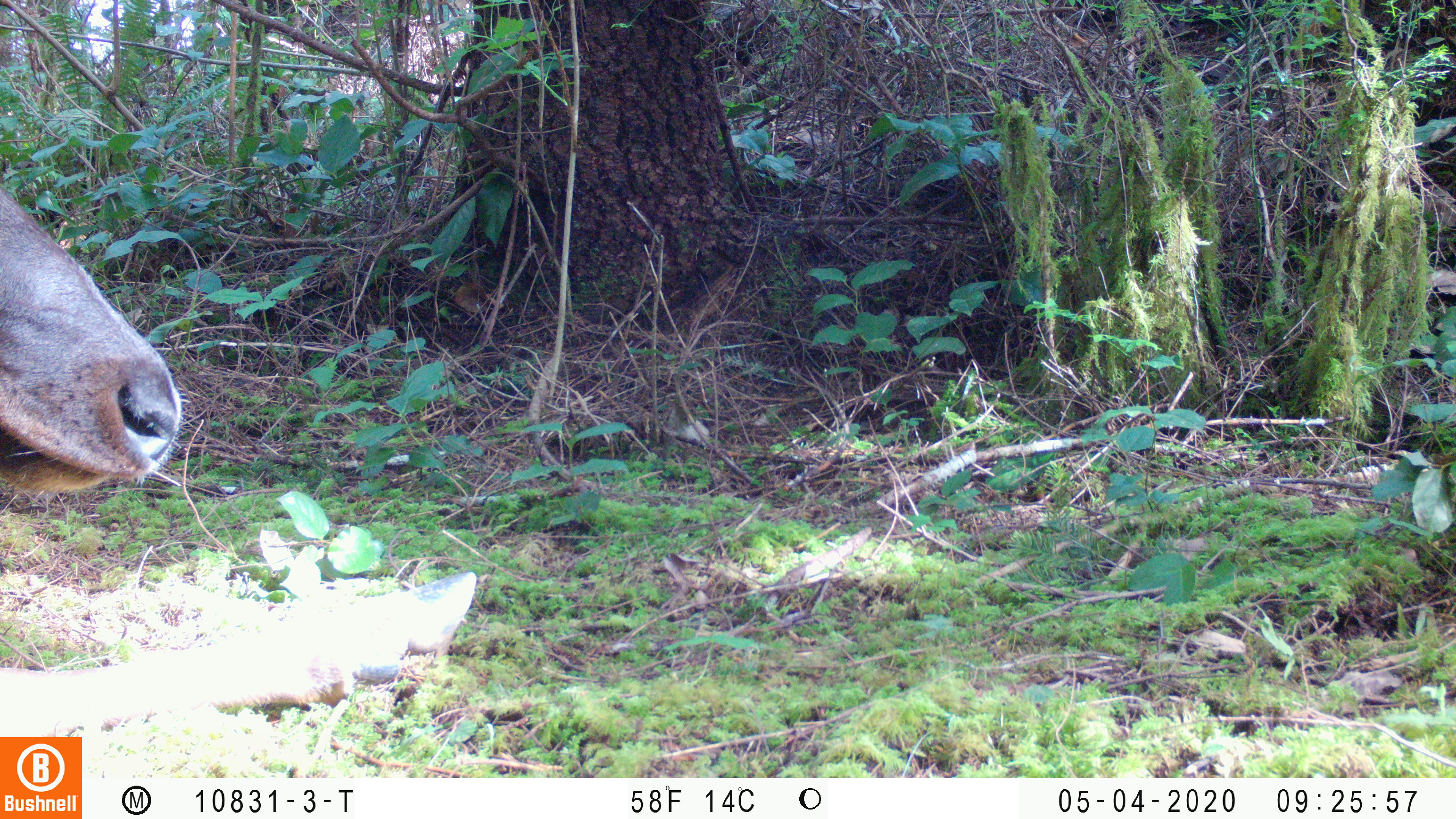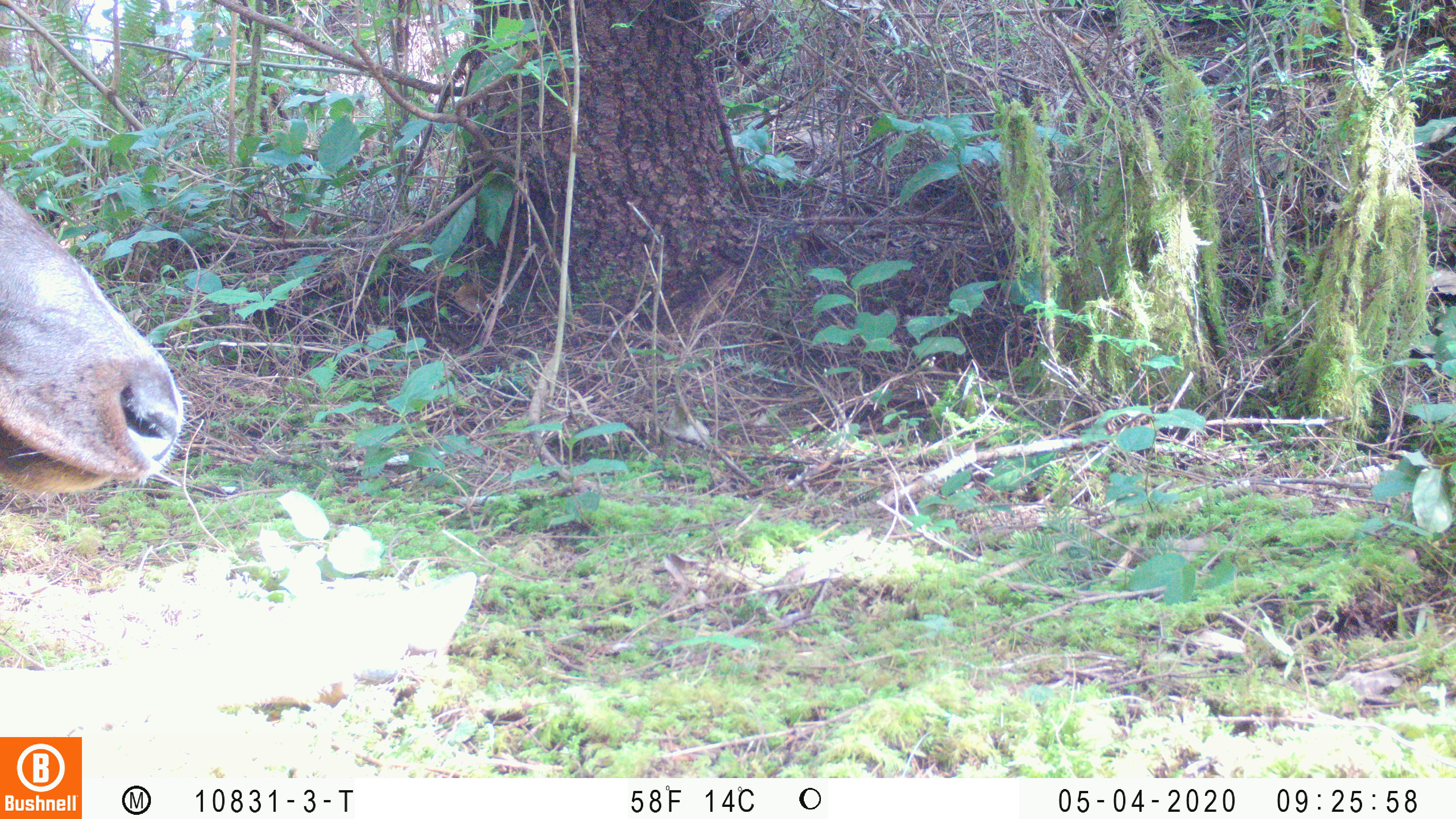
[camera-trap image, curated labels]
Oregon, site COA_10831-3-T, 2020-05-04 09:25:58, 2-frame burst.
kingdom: Animalia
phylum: Chordata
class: Mammalia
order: Artiodactyla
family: Cervidae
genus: Cervus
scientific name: Cervus canadensis roosevelti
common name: roosevelt elk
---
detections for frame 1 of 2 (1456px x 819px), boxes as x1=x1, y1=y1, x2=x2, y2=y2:
roosevelt elk: x1=2, y1=186, x2=482, y2=730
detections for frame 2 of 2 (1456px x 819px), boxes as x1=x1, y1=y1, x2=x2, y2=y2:
roosevelt elk: x1=0, y1=190, x2=482, y2=730